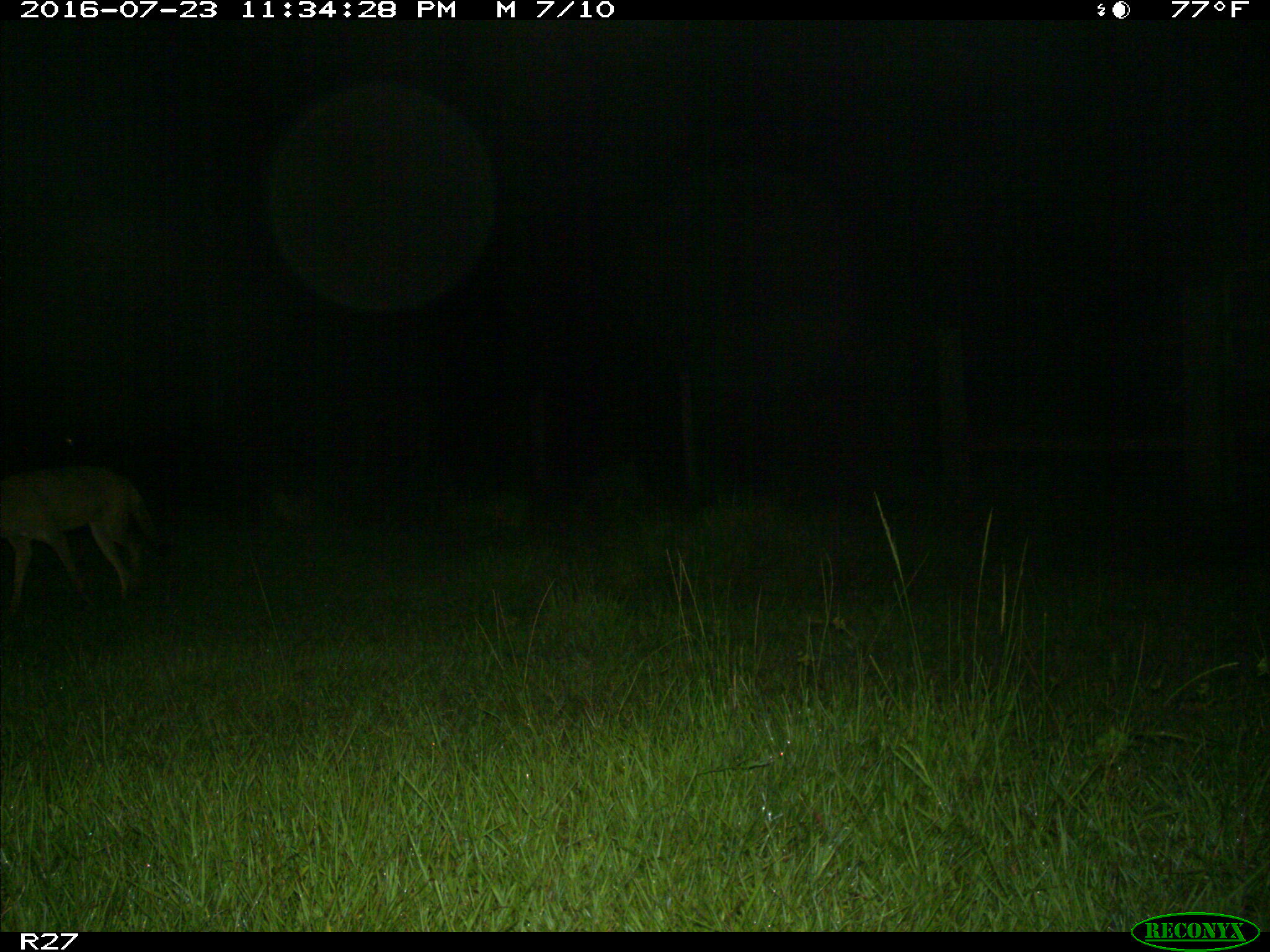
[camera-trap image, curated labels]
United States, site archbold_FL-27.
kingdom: Animalia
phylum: Chordata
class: Mammalia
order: Carnivora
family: Canidae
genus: Canis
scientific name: Canis latrans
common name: coyote